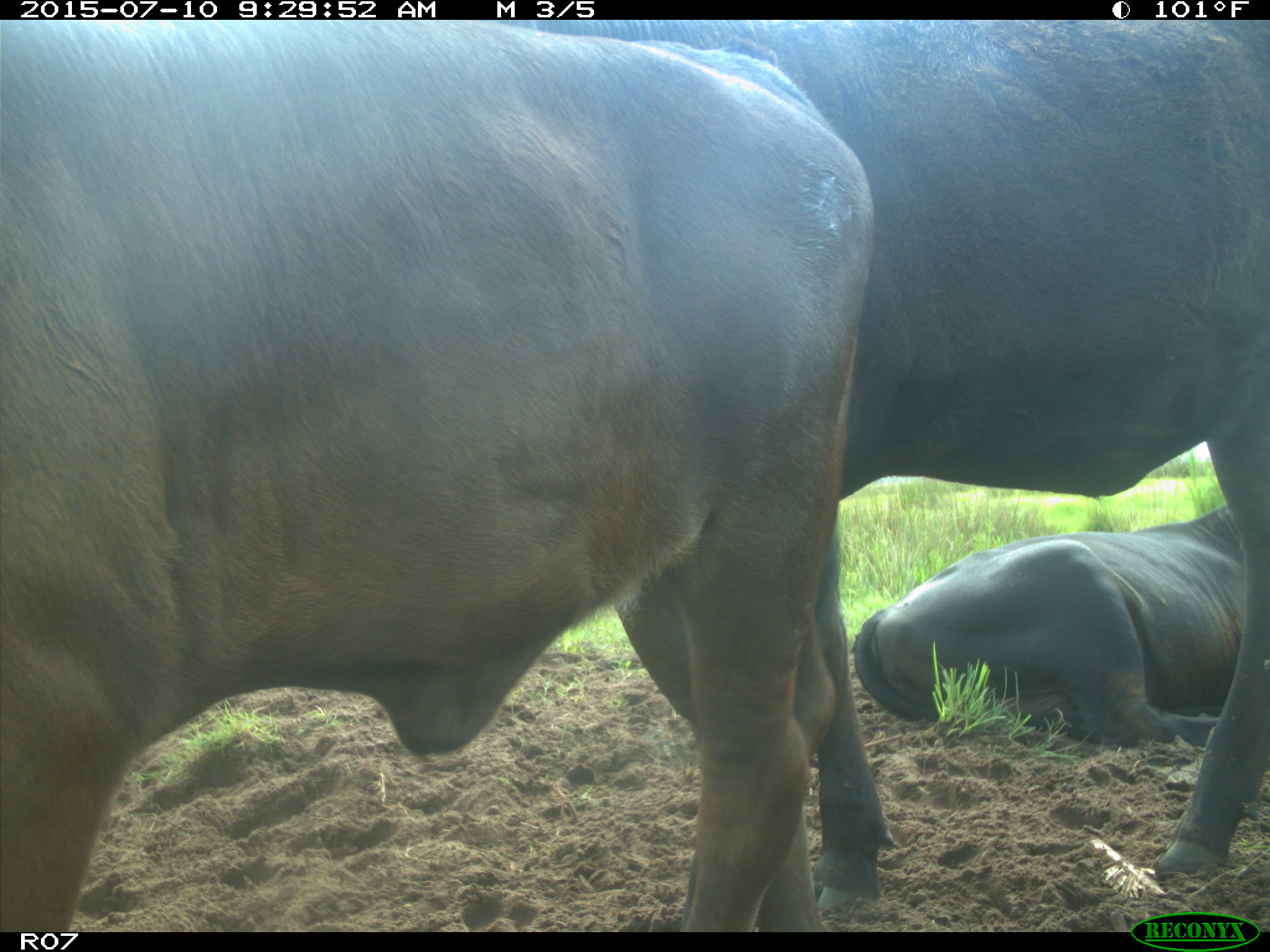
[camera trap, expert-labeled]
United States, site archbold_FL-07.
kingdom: Animalia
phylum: Chordata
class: Mammalia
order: Artiodactyla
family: Bovidae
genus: Bos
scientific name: Bos taurus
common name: domestic cow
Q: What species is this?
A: Bos taurus (domestic cow).